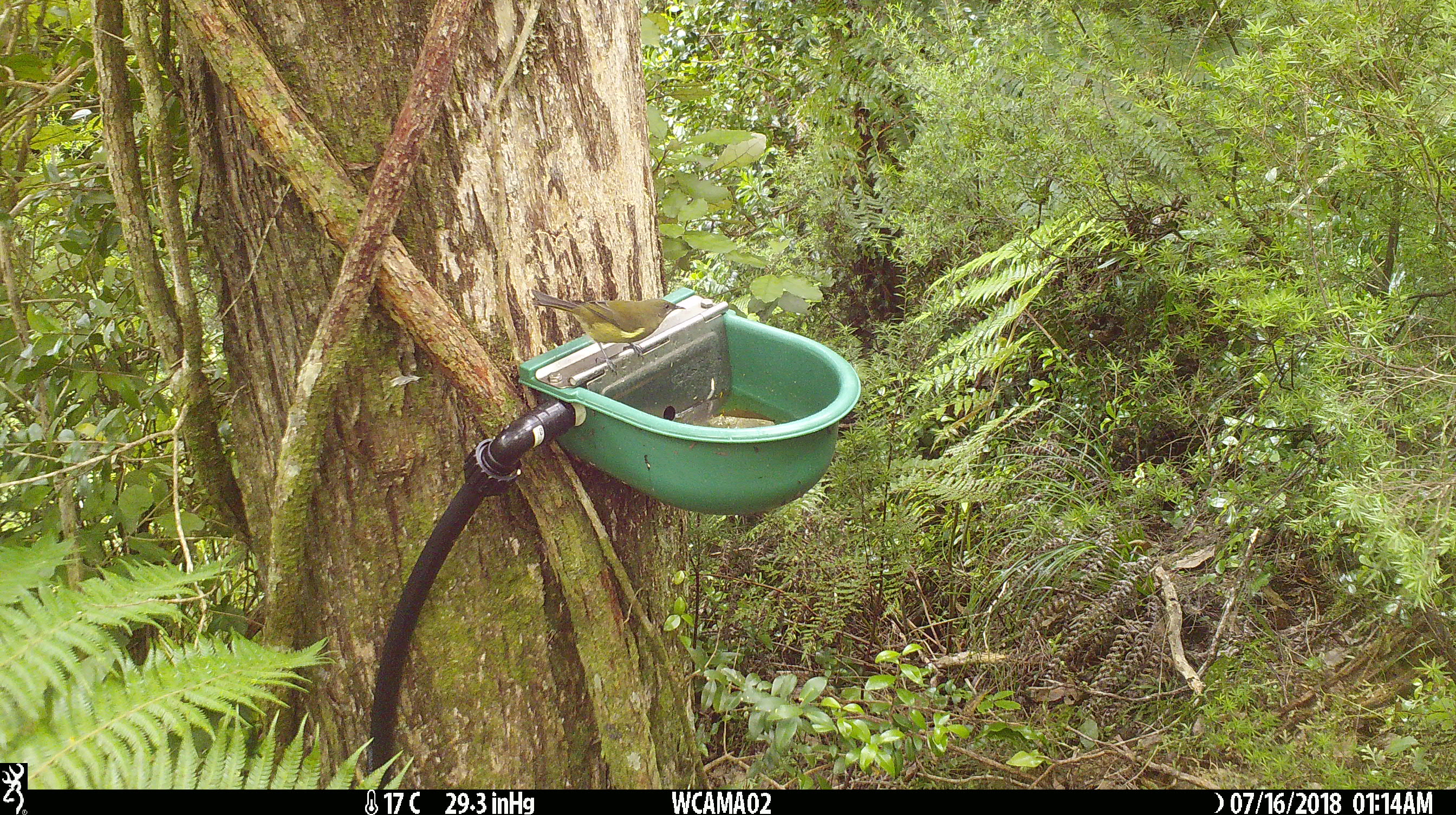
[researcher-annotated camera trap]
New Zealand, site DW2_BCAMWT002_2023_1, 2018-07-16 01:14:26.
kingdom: Animalia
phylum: Chordata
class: Aves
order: Passeriformes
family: Meliphagidae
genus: Anthornis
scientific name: Anthornis melanura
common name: new zealand bellbird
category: bellbird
Bellbird (new zealand bellbird) (Anthornis melanura).